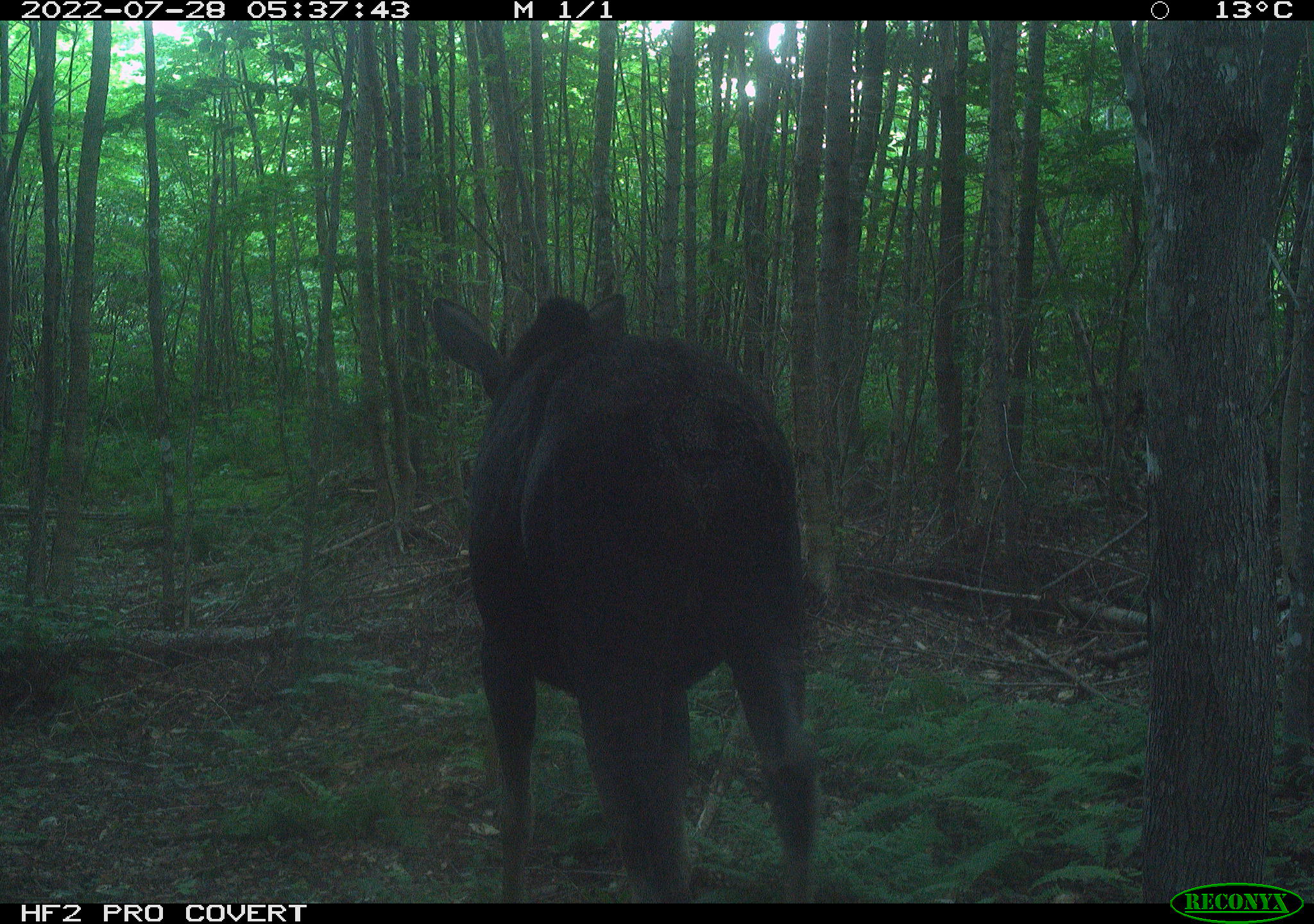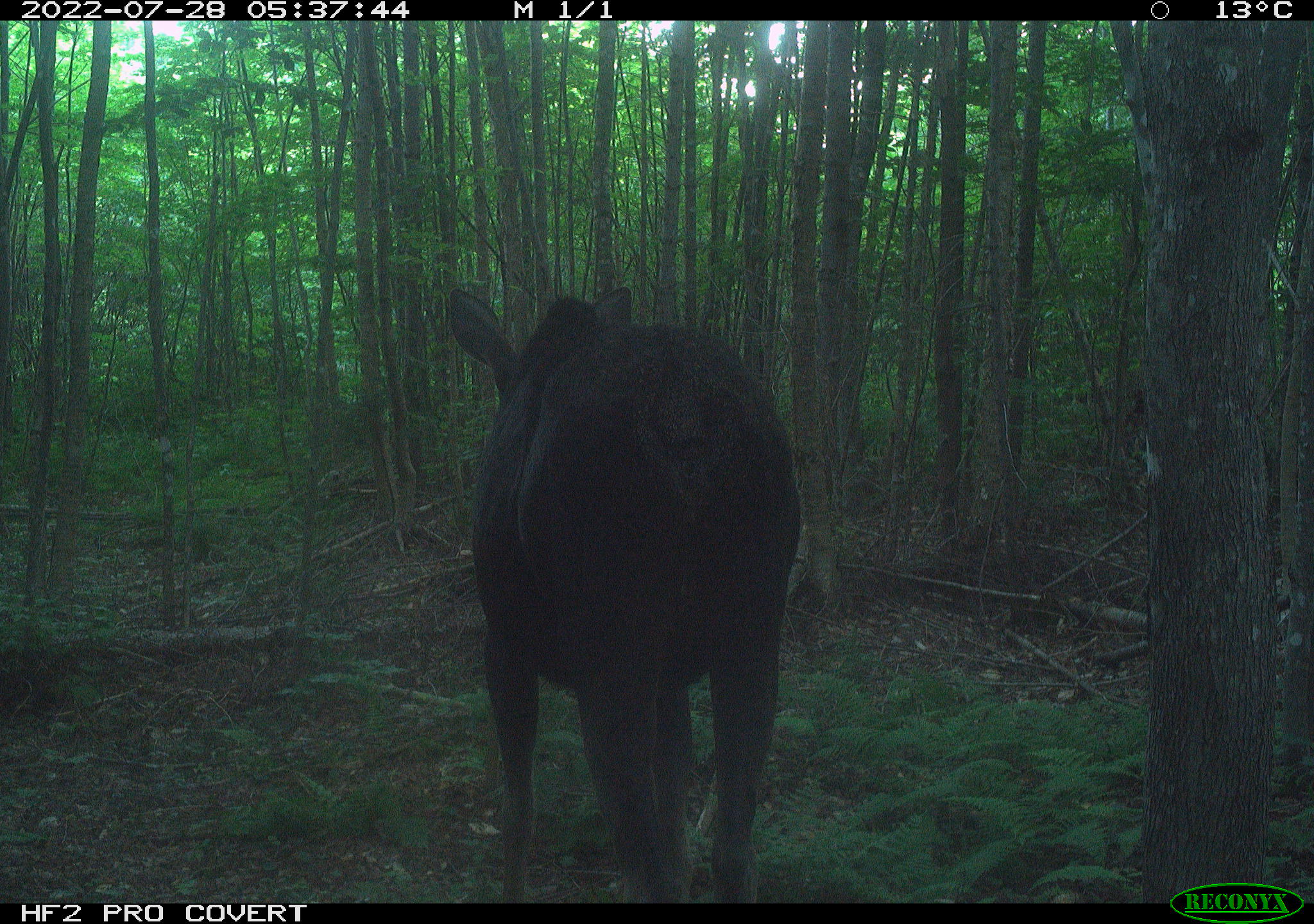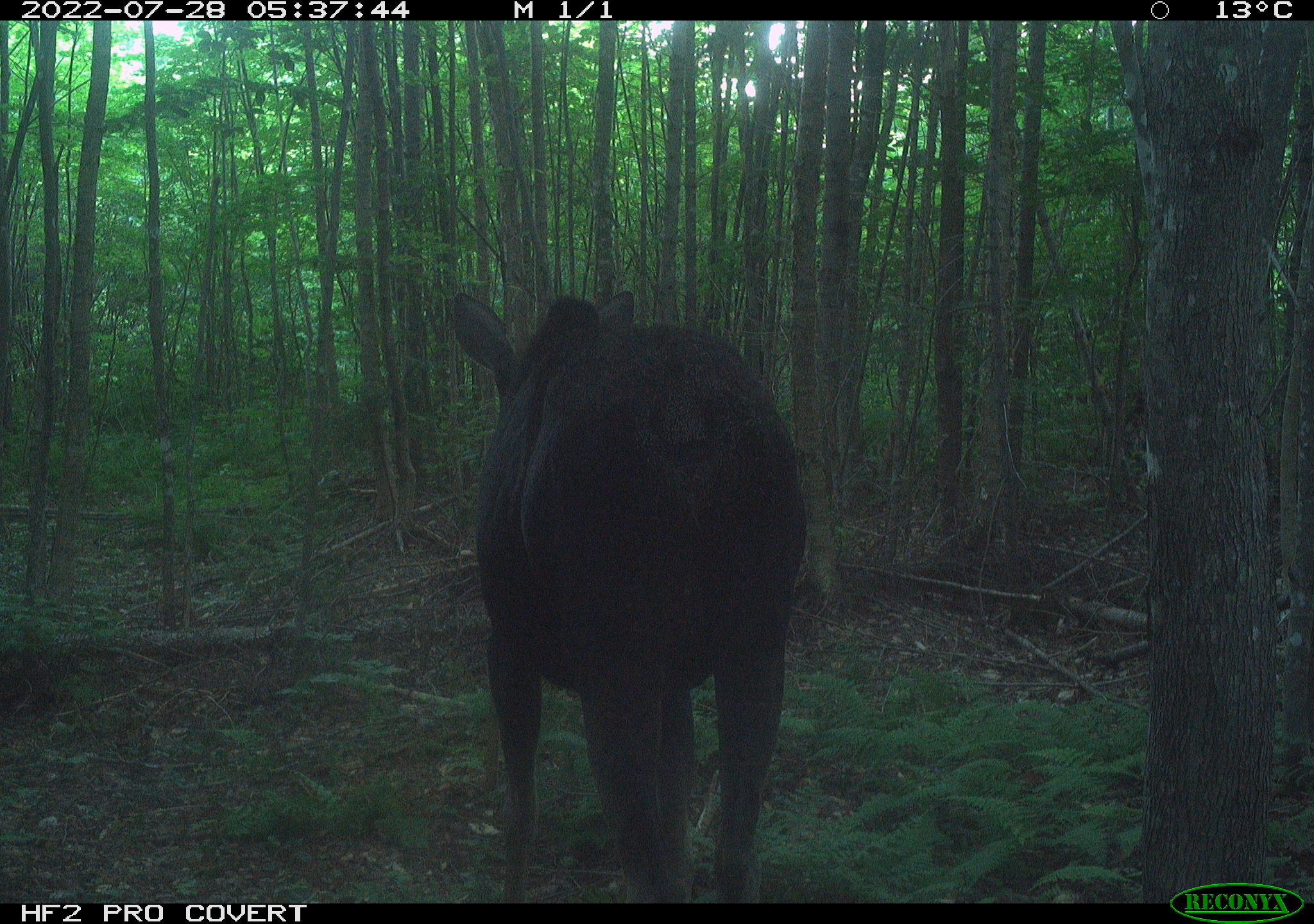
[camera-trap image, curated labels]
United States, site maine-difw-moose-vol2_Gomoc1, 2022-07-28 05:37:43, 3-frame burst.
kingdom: Animalia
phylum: Chordata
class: Mammalia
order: Artiodactyla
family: Cervidae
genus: Alces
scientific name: Alces alces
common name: moose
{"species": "moose (Alces alces)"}